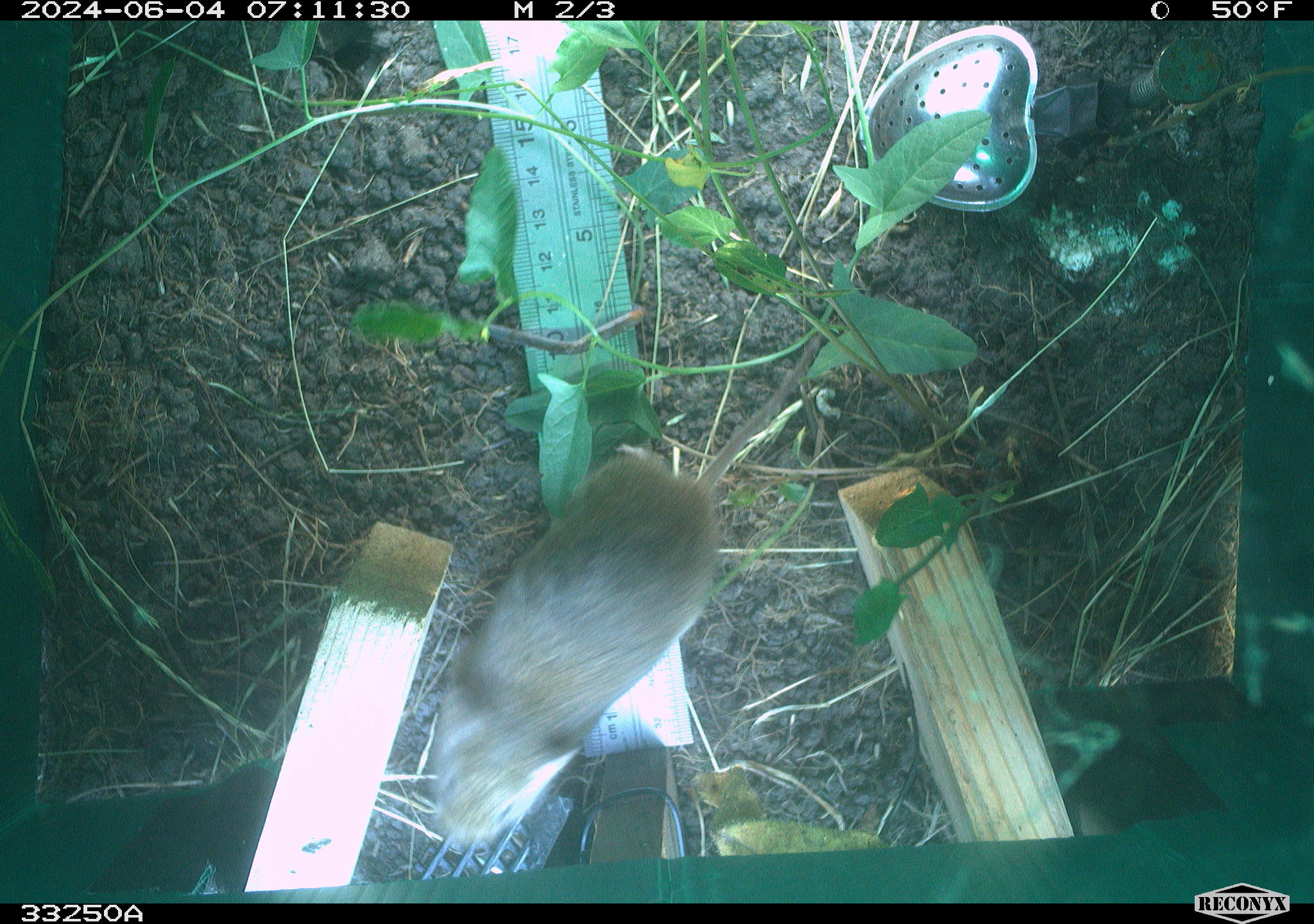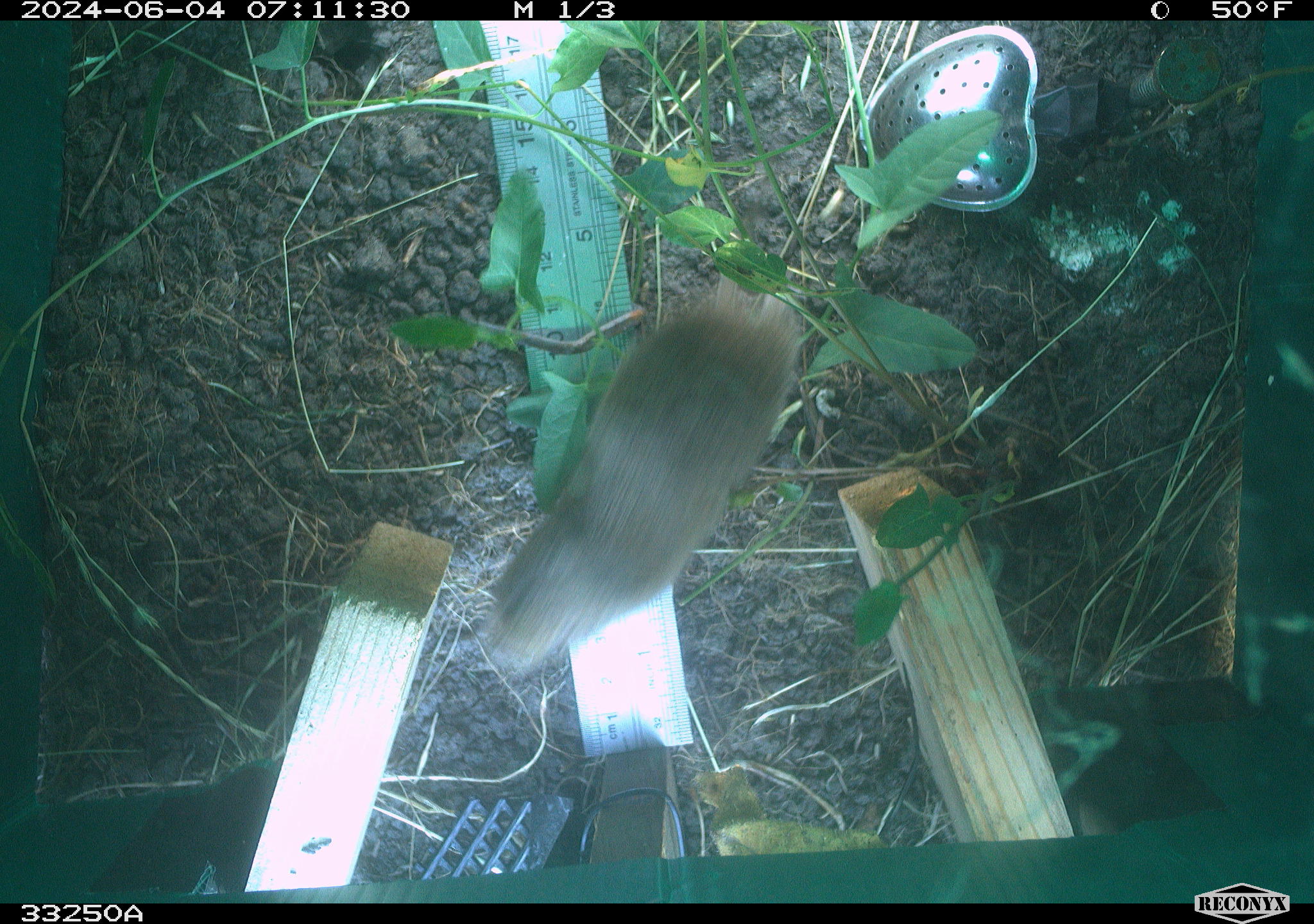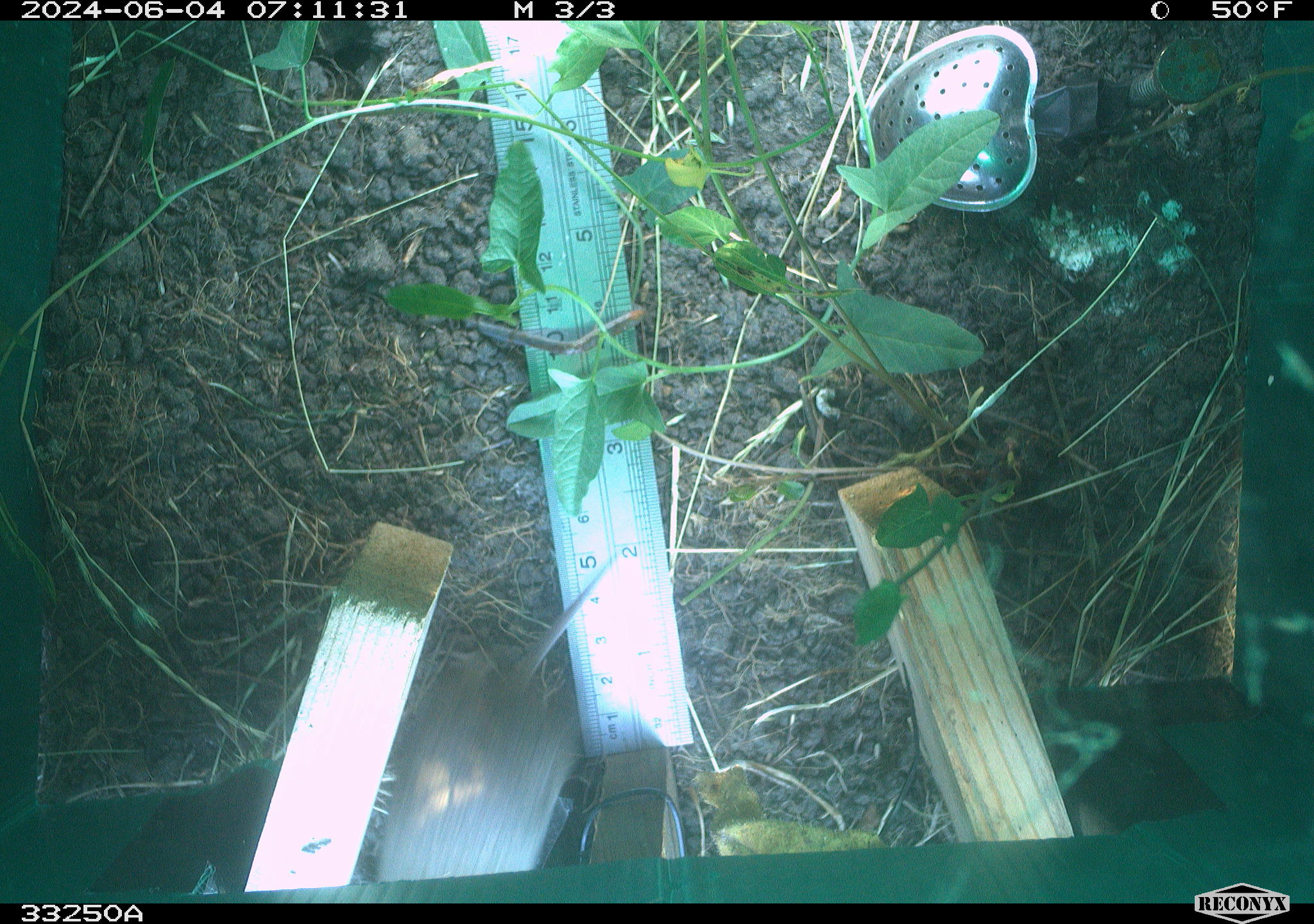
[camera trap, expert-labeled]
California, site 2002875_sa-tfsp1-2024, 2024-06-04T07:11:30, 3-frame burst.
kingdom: Animalia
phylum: Chordata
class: Mammalia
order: Rodentia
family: Cricetidae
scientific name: Arvicolinae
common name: voles, lemmings, and muskrats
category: arvicolinae subfamily